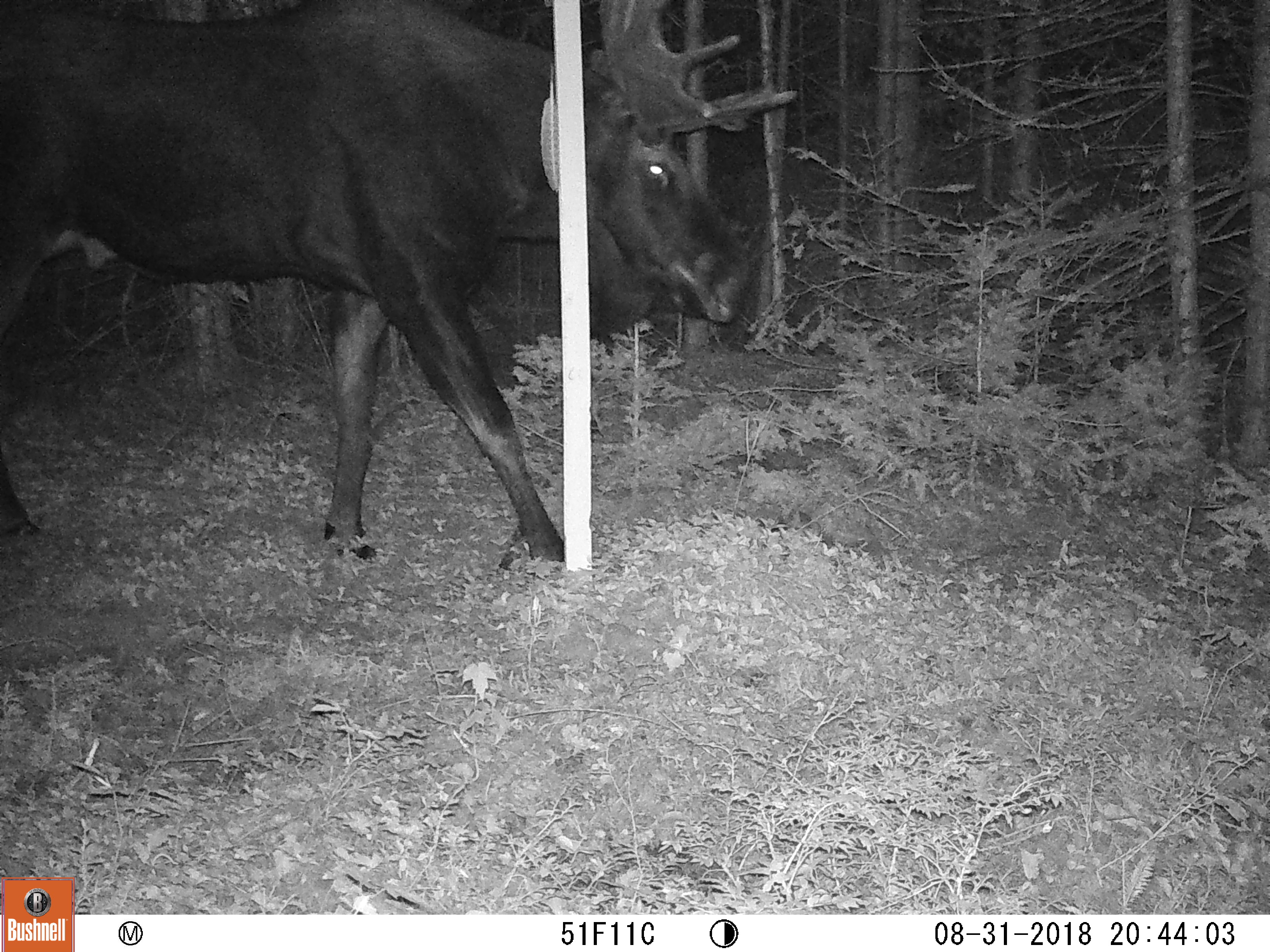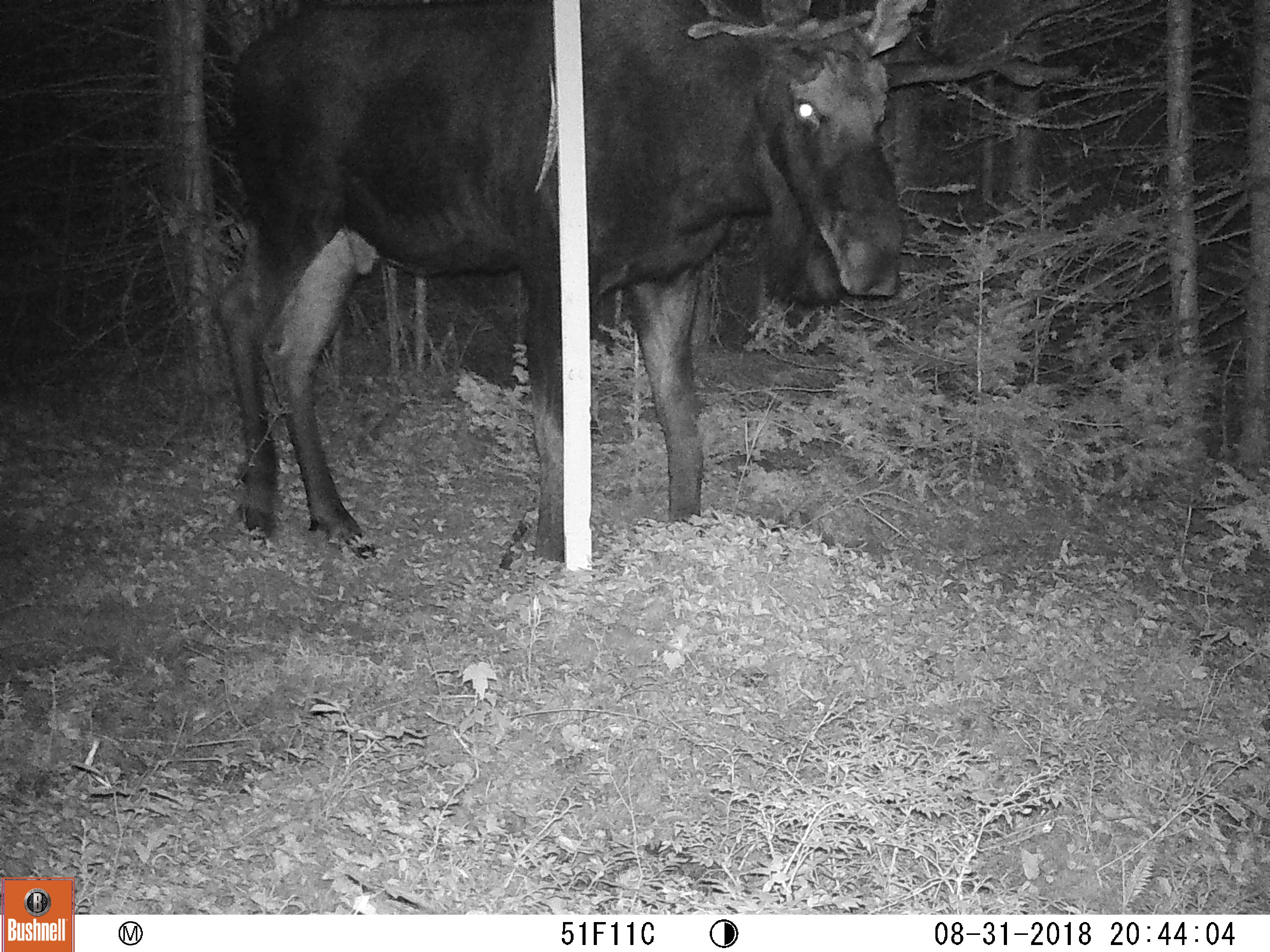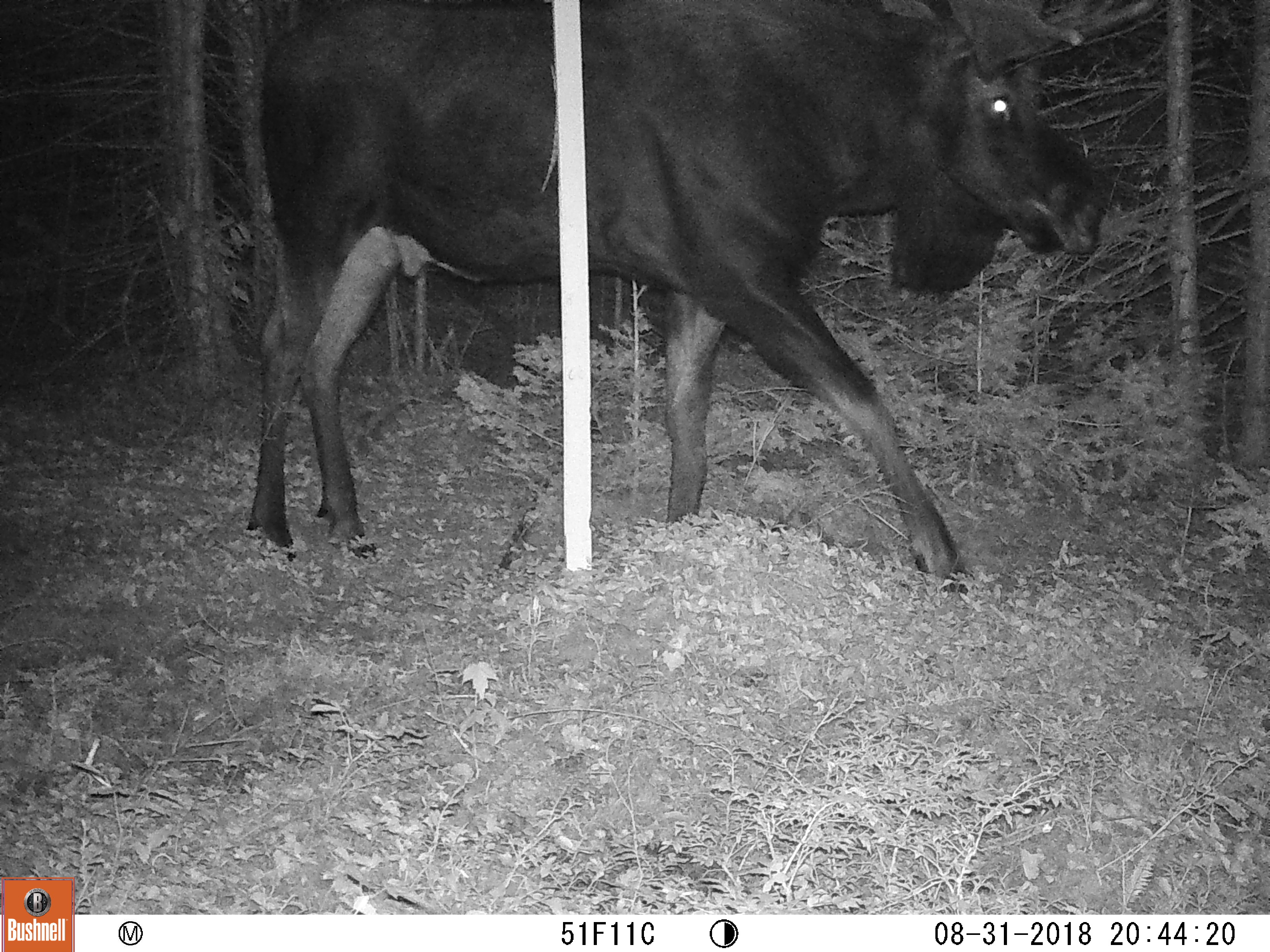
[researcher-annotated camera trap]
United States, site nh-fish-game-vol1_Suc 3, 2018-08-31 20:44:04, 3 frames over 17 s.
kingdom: Animalia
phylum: Chordata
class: Mammalia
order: Artiodactyla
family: Cervidae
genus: Alces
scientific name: Alces alces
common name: moose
Moose (Alces alces).